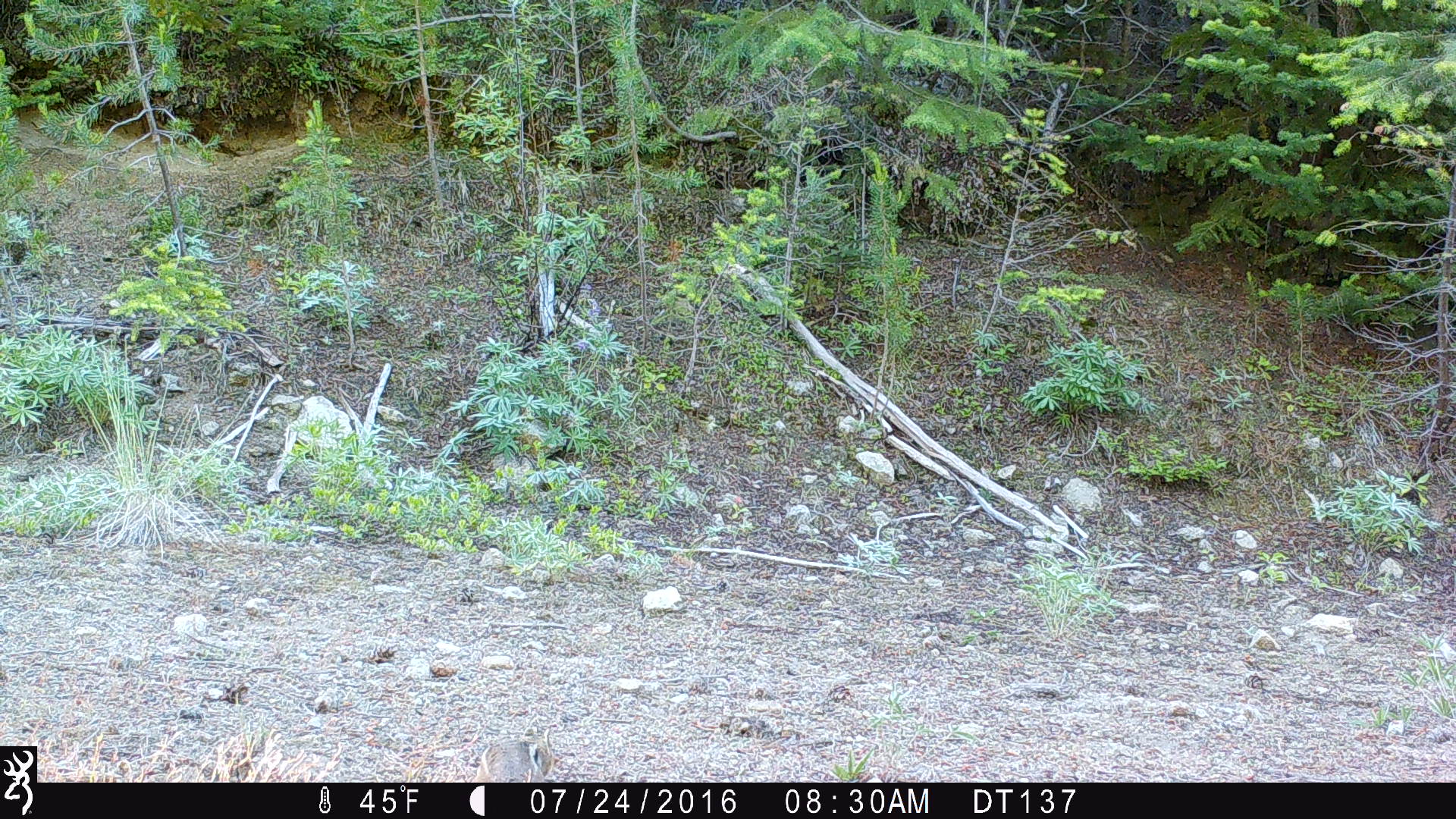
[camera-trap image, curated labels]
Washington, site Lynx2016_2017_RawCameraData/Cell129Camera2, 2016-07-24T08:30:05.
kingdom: Animalia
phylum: Chordata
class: Mammalia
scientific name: Mammalia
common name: small mammal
Small mammal (Mammalia). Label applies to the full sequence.